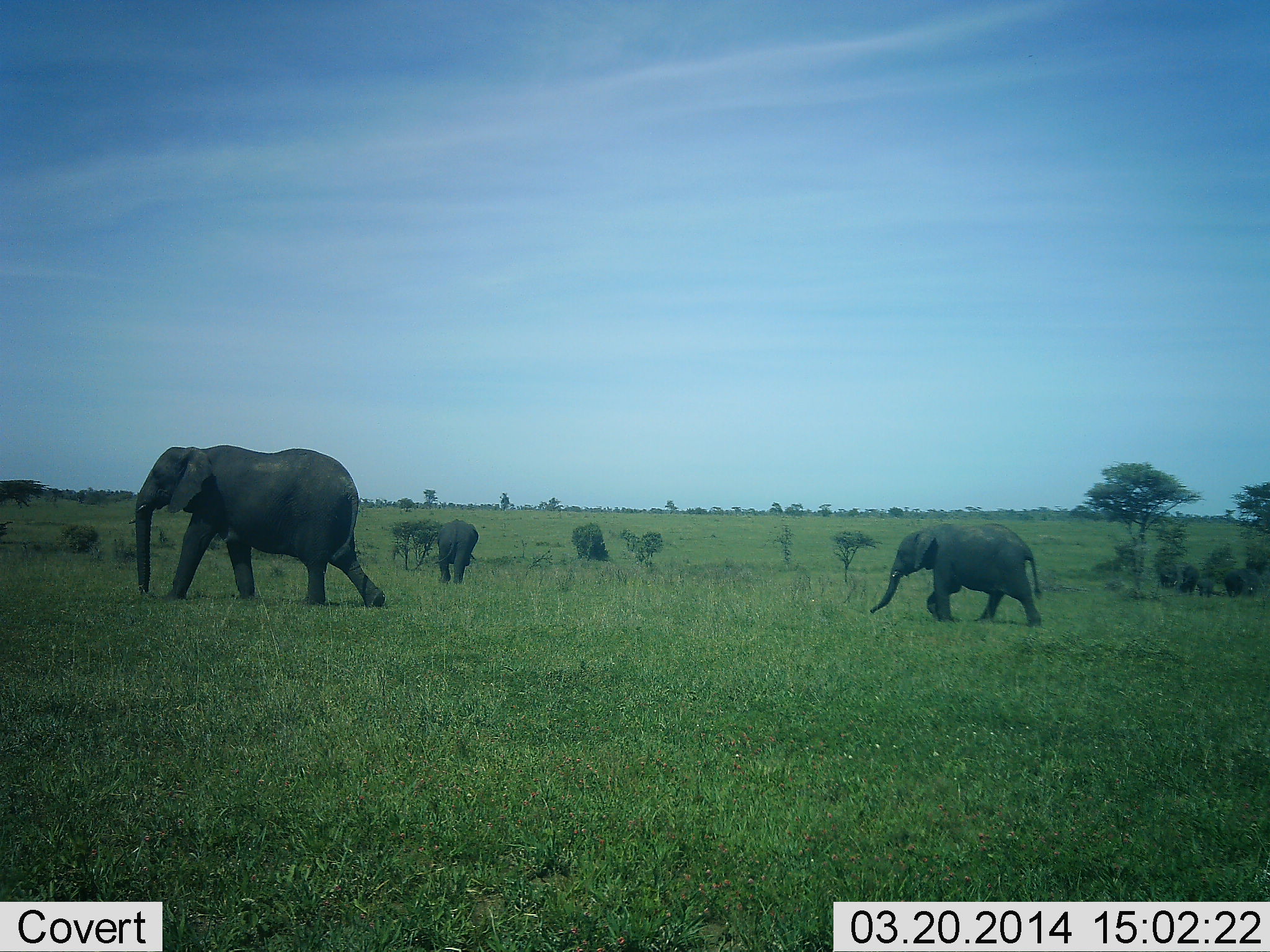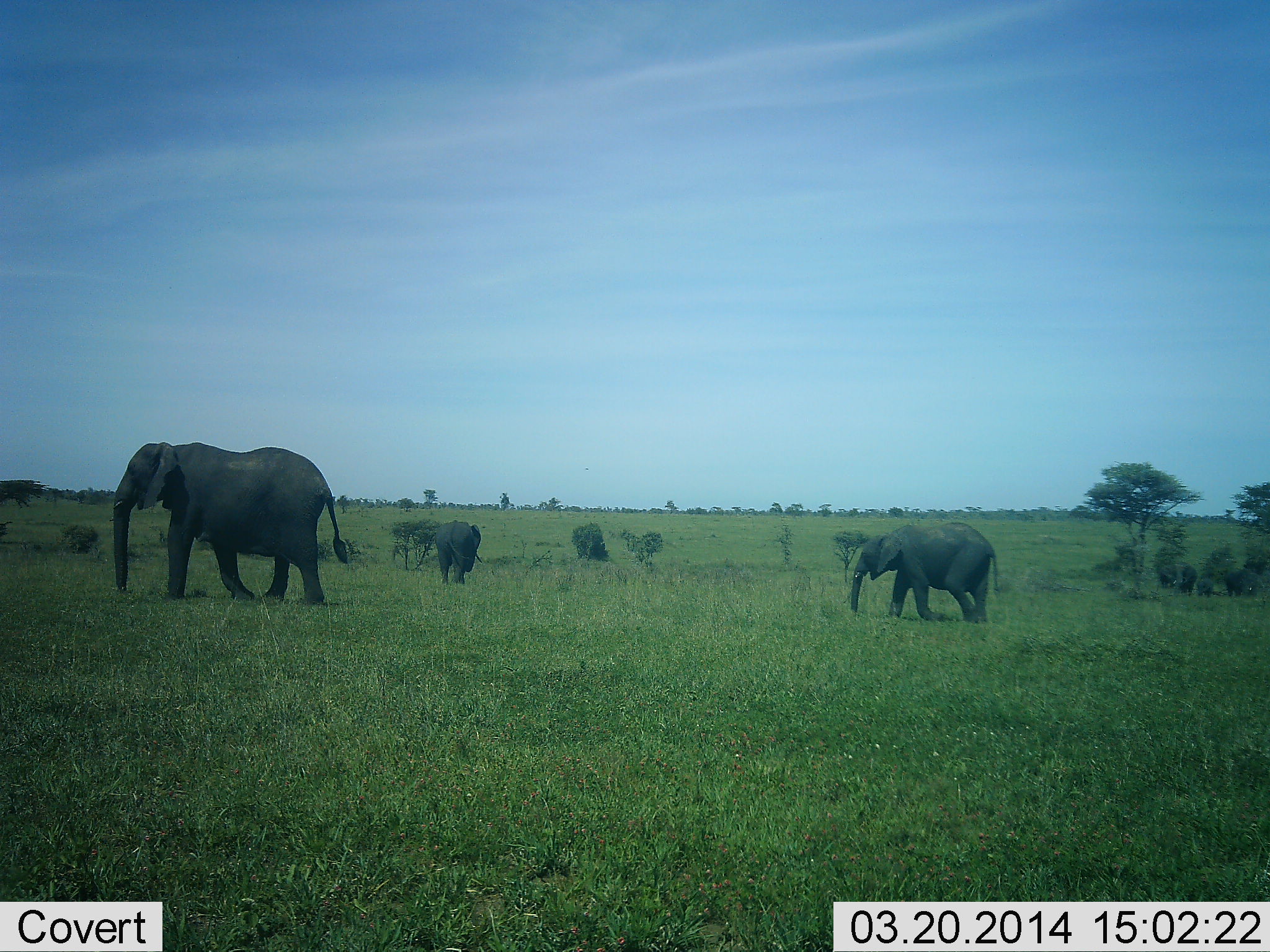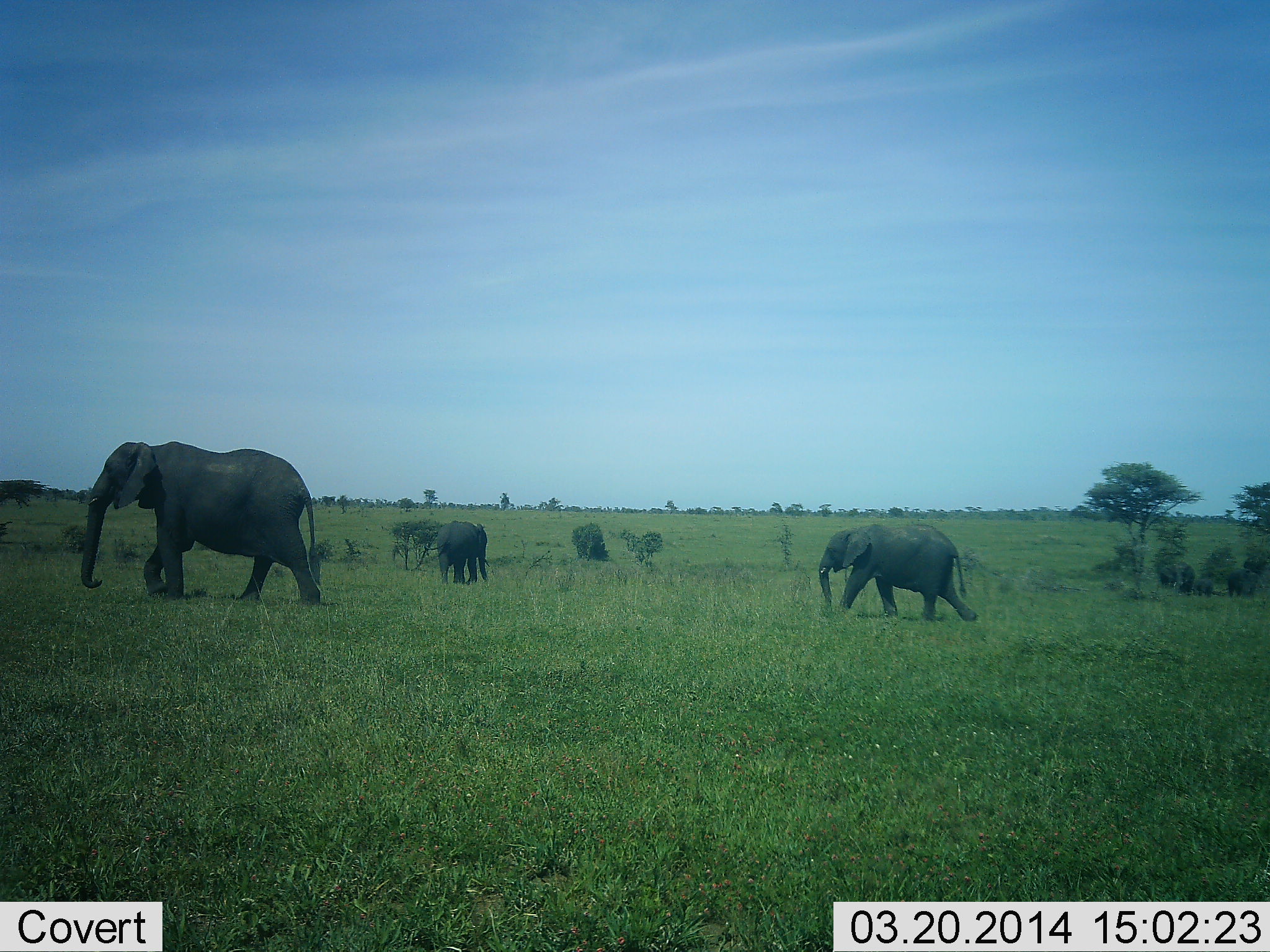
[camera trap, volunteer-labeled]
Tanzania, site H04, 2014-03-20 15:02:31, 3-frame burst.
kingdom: Animalia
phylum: Chordata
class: Mammalia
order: Proboscidea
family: Elephantidae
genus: Loxodonta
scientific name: Loxodonta africana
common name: african bush elephant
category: elephant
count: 3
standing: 40%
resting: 0%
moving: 100%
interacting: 0%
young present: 60%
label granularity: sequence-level